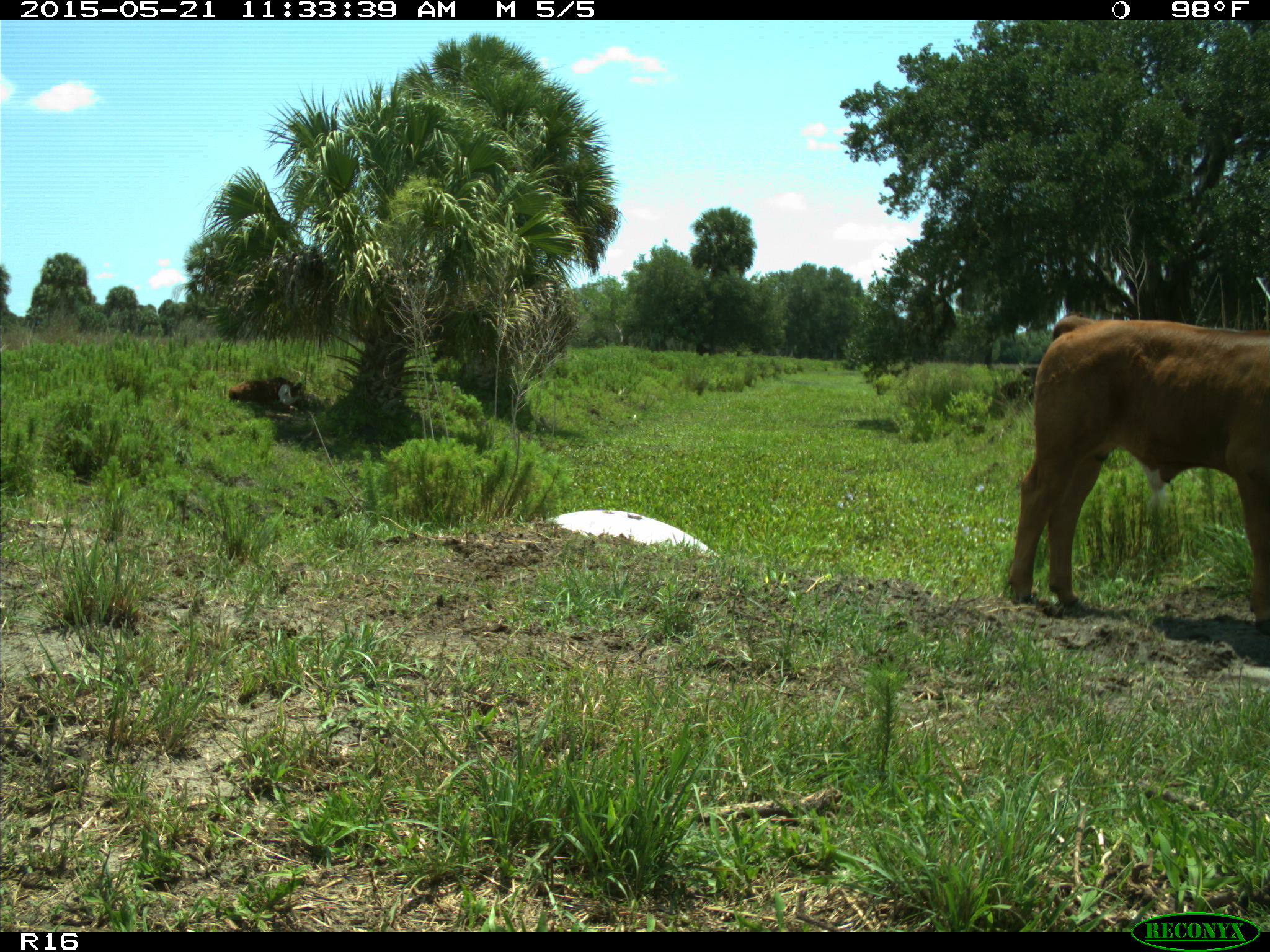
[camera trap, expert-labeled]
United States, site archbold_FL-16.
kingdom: Animalia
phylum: Chordata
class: Mammalia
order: Artiodactyla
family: Bovidae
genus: Bos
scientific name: Bos taurus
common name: domestic cow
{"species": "Bos taurus (domestic cow)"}